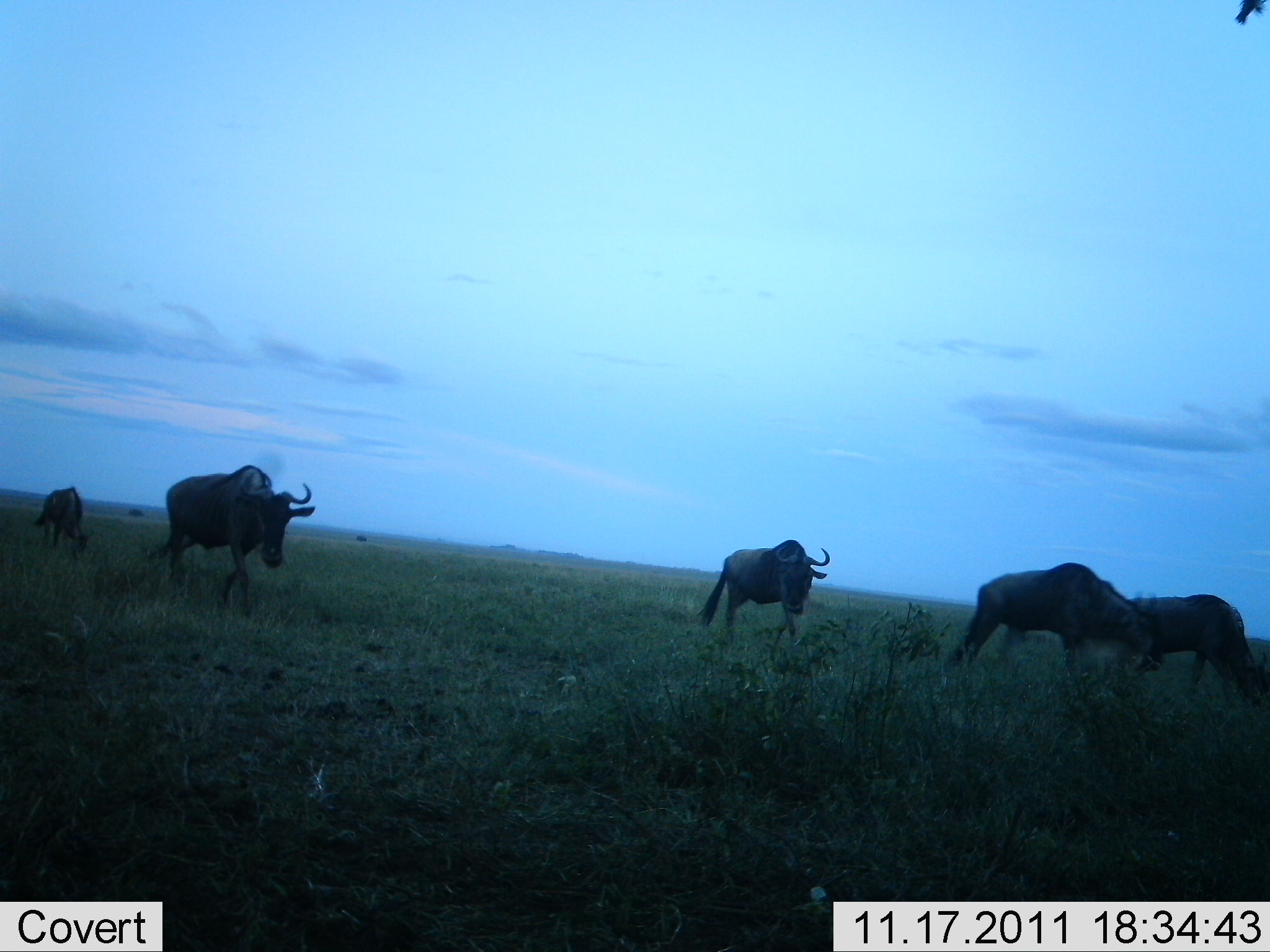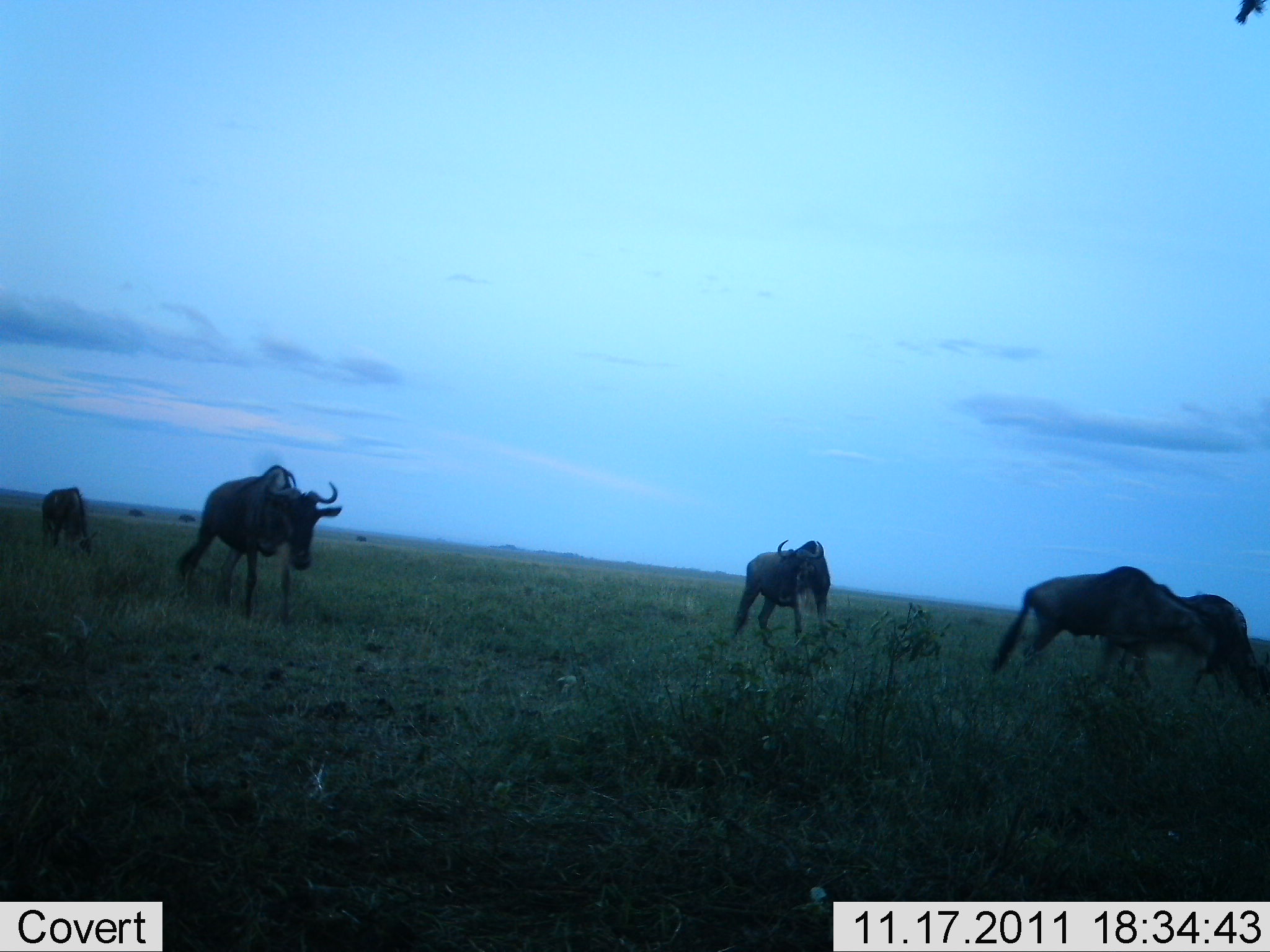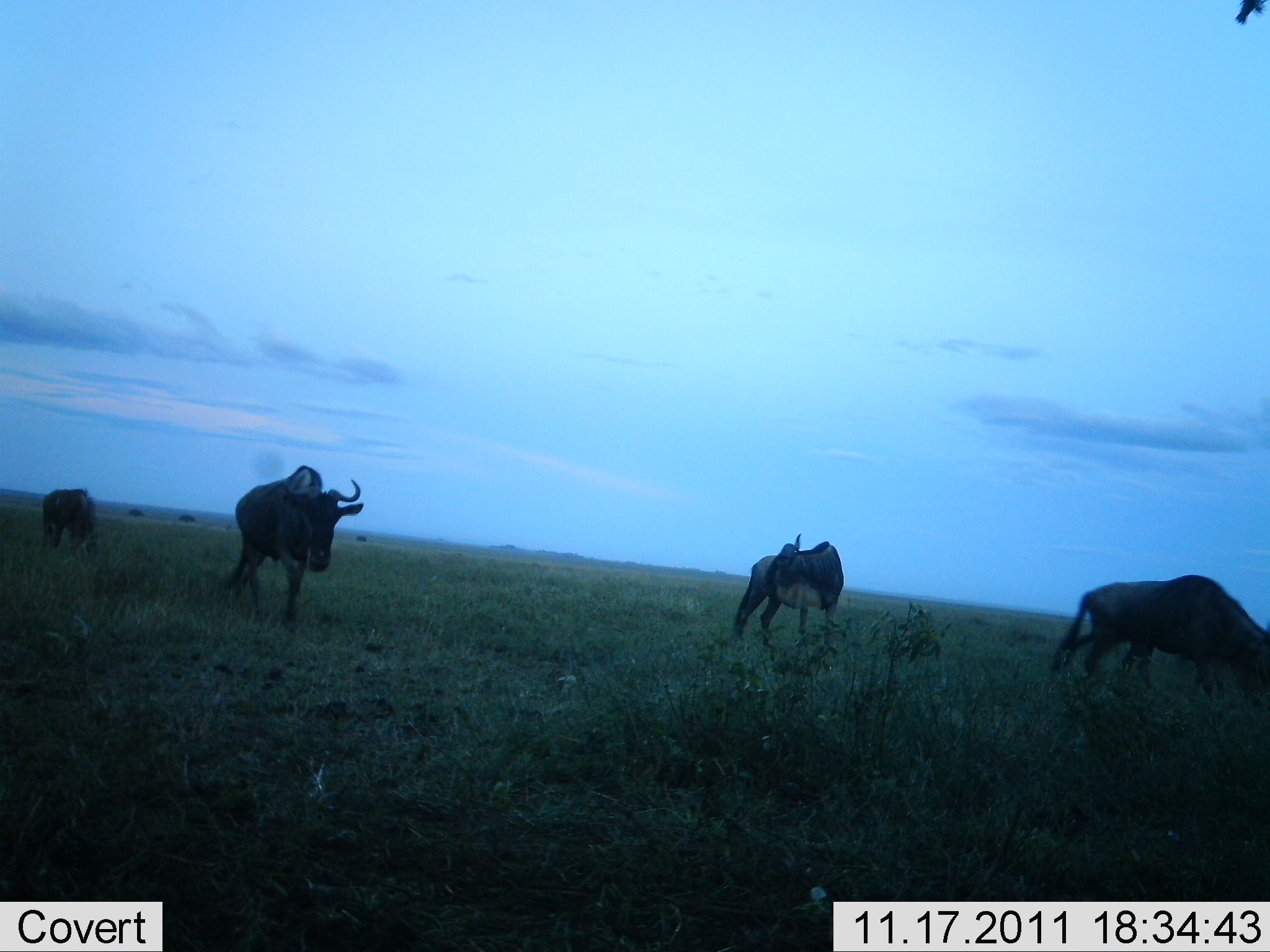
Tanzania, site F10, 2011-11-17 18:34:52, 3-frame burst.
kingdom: Animalia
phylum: Chordata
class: Mammalia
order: Artiodactyla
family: Bovidae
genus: Connochaetes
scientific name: Connochaetes taurinus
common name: blue wildebeest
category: wildebeest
Wildebeest (blue wildebeest) (Connochaetes taurinus), count 5. Behavior (volunteer vote fractions): standing 21%, resting 0%, moving 100%, interacting 0%. Young present (vote fraction): 0%. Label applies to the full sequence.